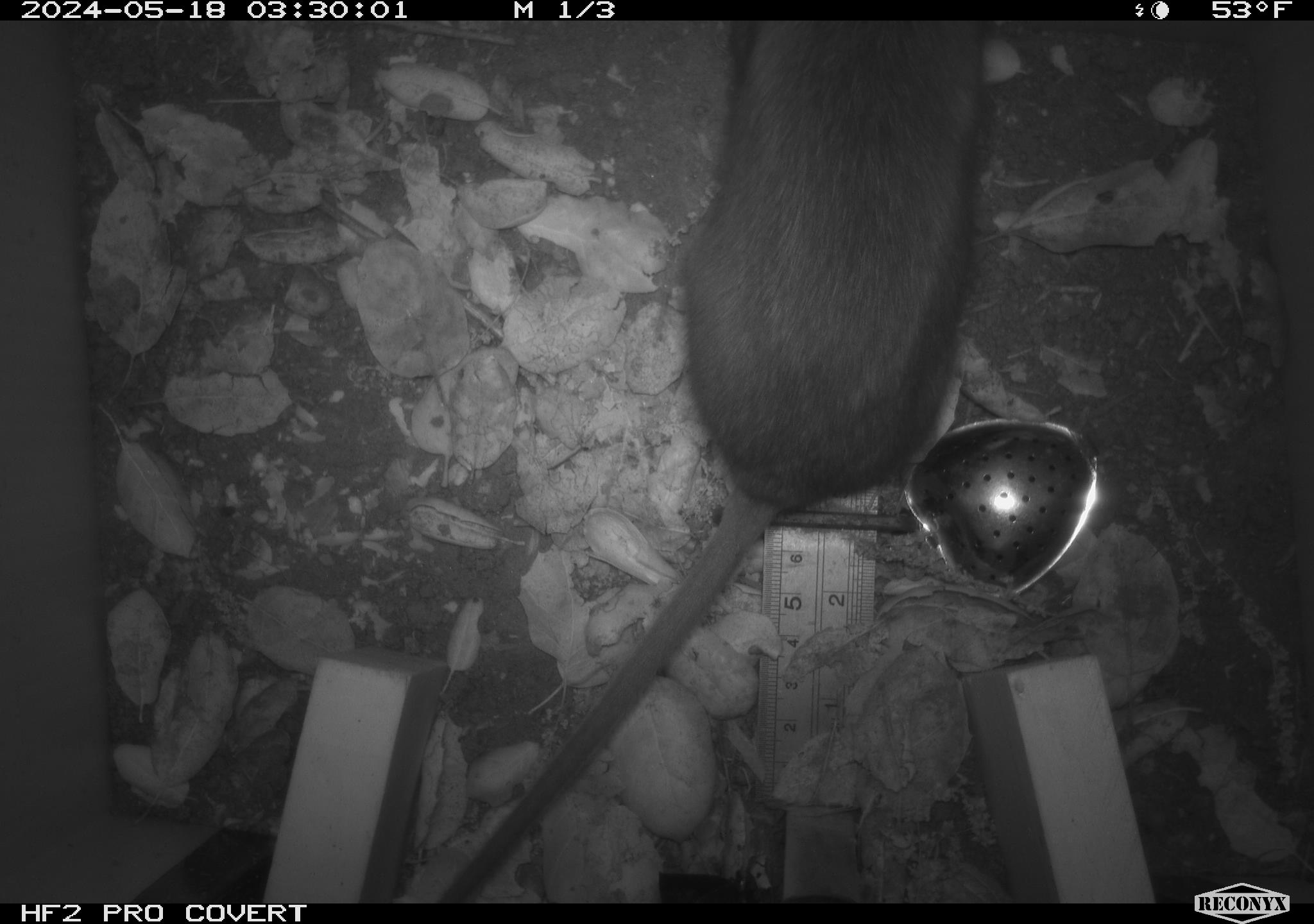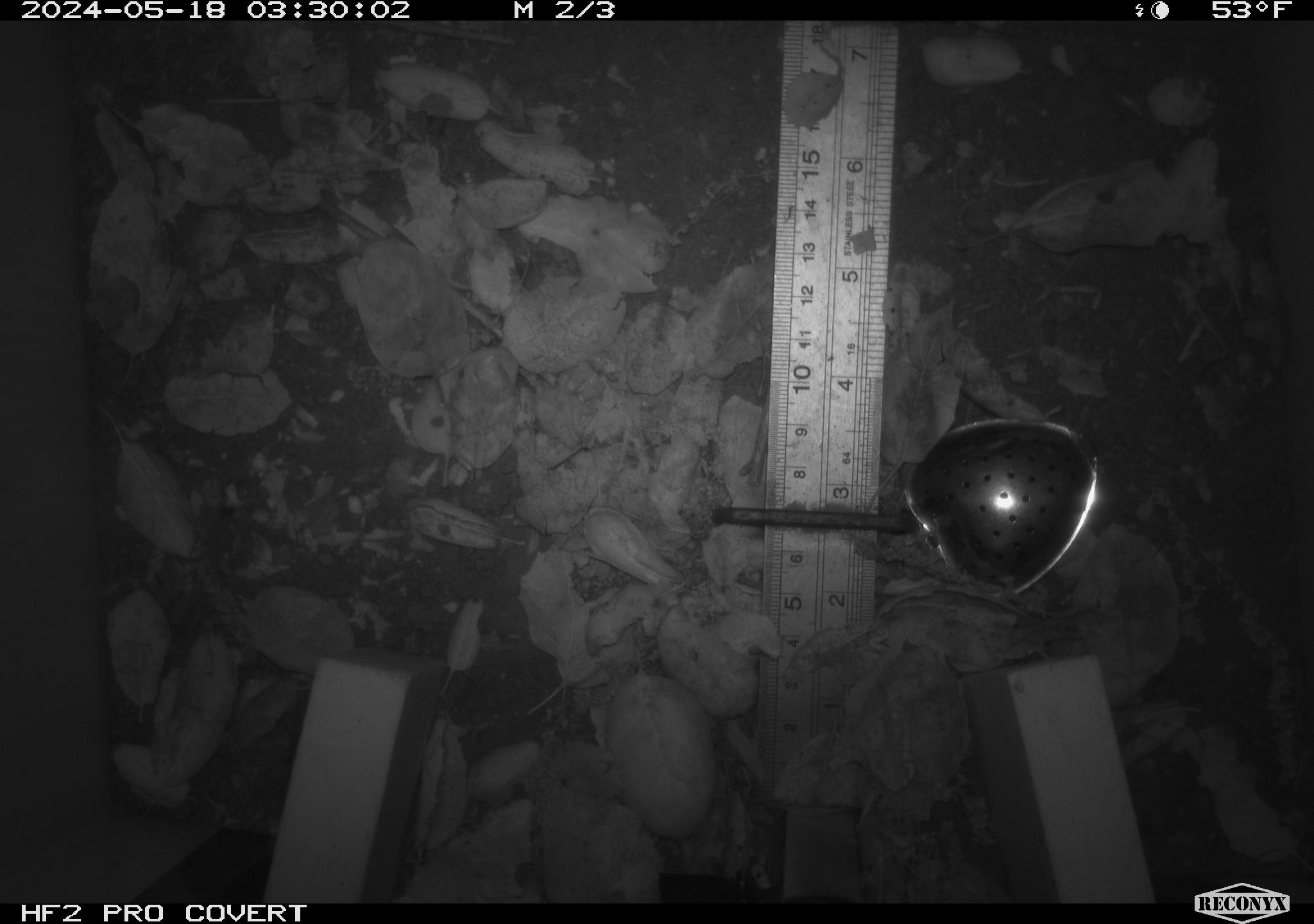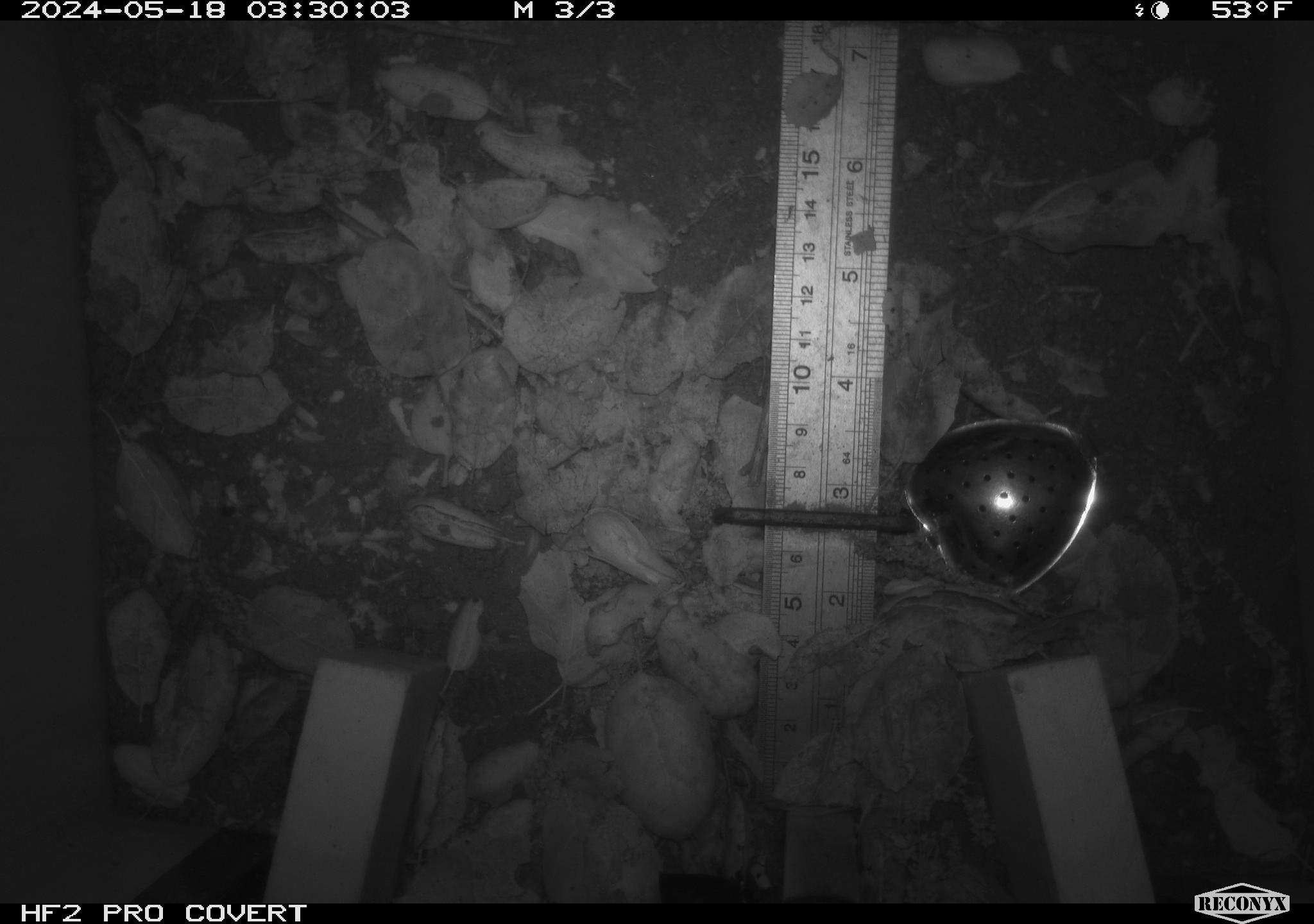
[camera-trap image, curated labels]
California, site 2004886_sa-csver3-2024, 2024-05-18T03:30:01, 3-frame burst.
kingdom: Animalia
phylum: Chordata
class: Mammalia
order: Rodentia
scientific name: Rodentia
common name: rodent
Rodent (Rodentia).